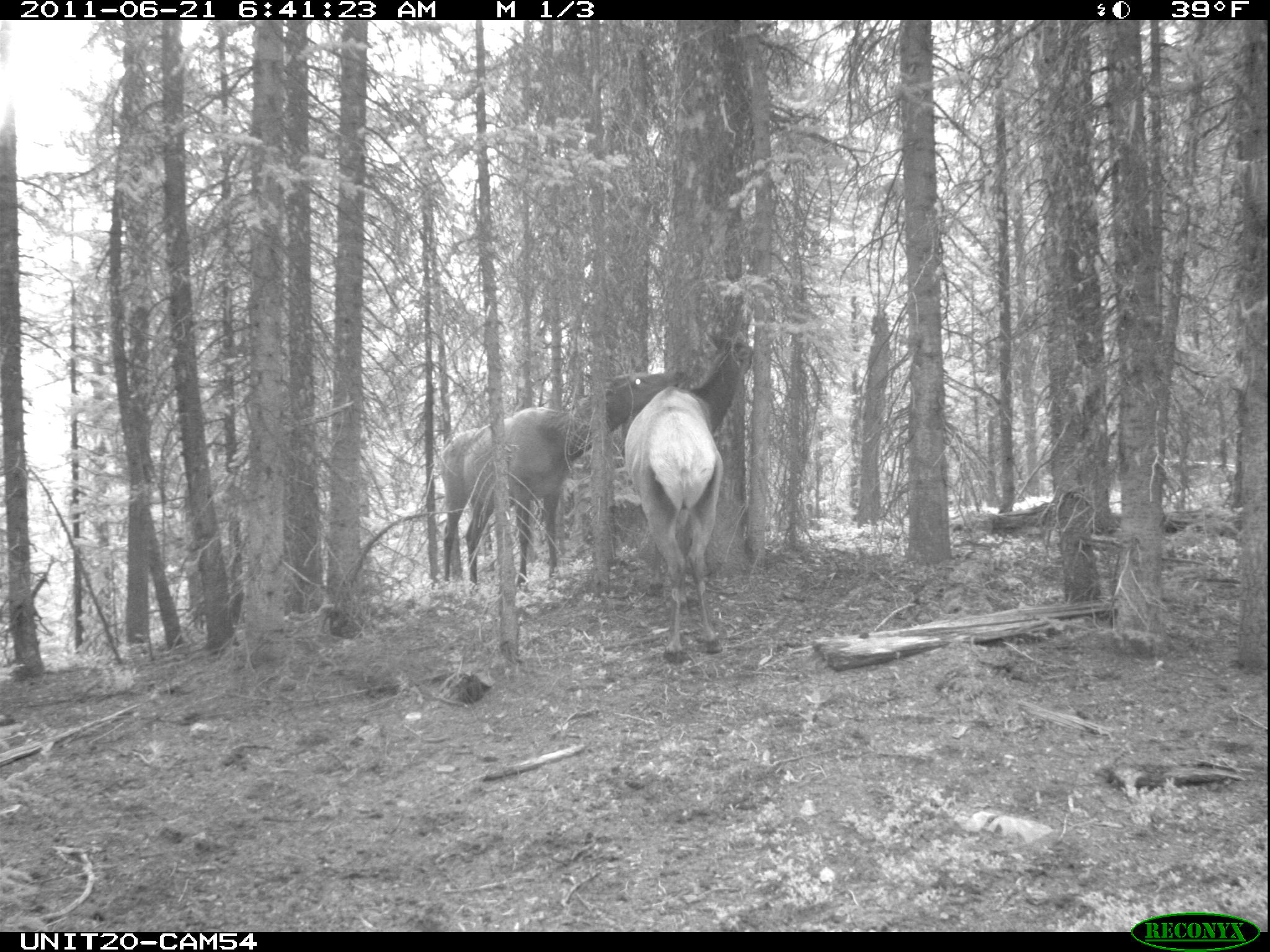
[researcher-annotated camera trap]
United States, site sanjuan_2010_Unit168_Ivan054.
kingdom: Animalia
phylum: Chordata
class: Mammalia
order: Artiodactyla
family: Cervidae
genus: Cervus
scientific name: Cervus elaphus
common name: red deer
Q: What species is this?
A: Cervus elaphus (red deer).